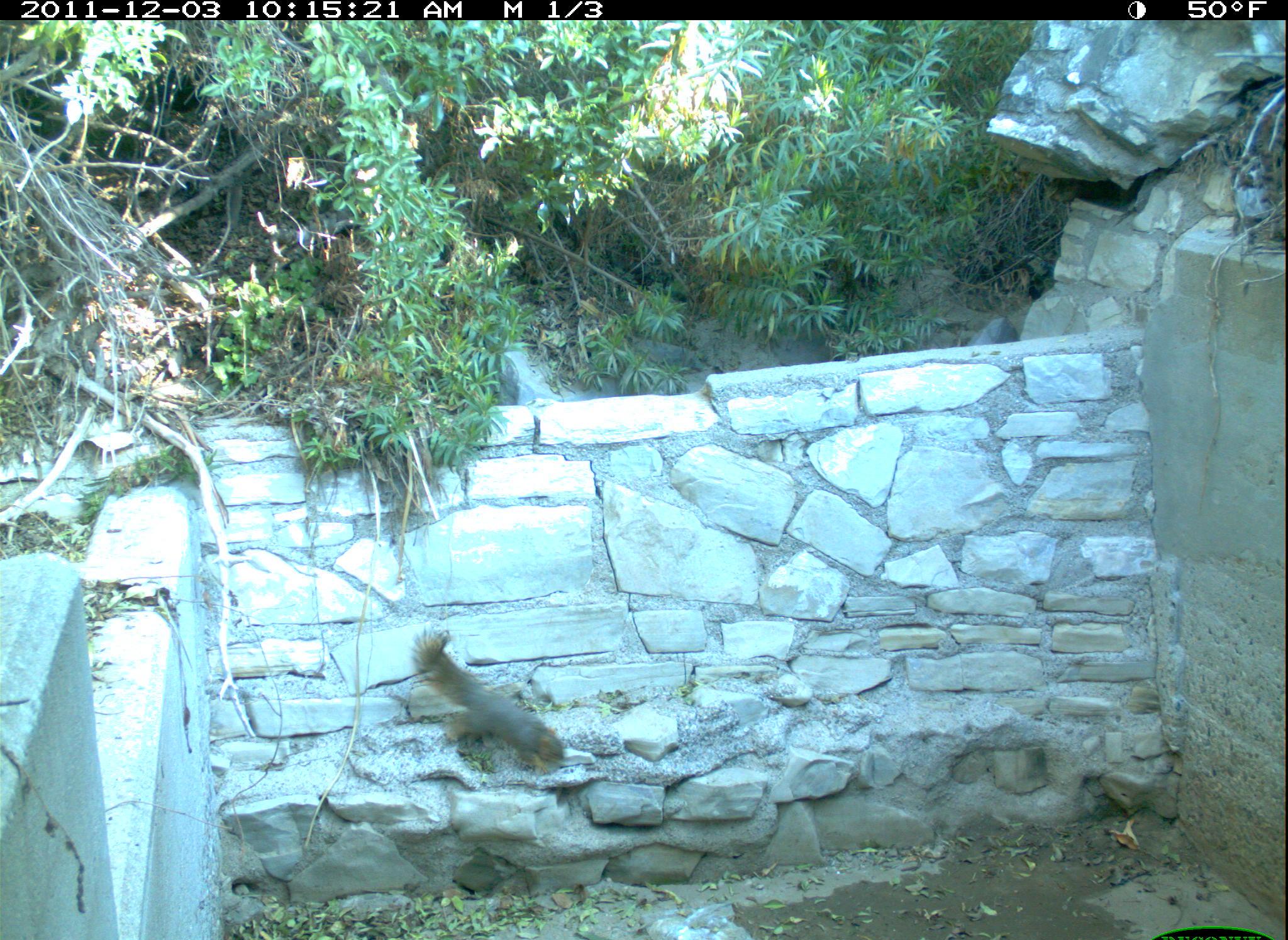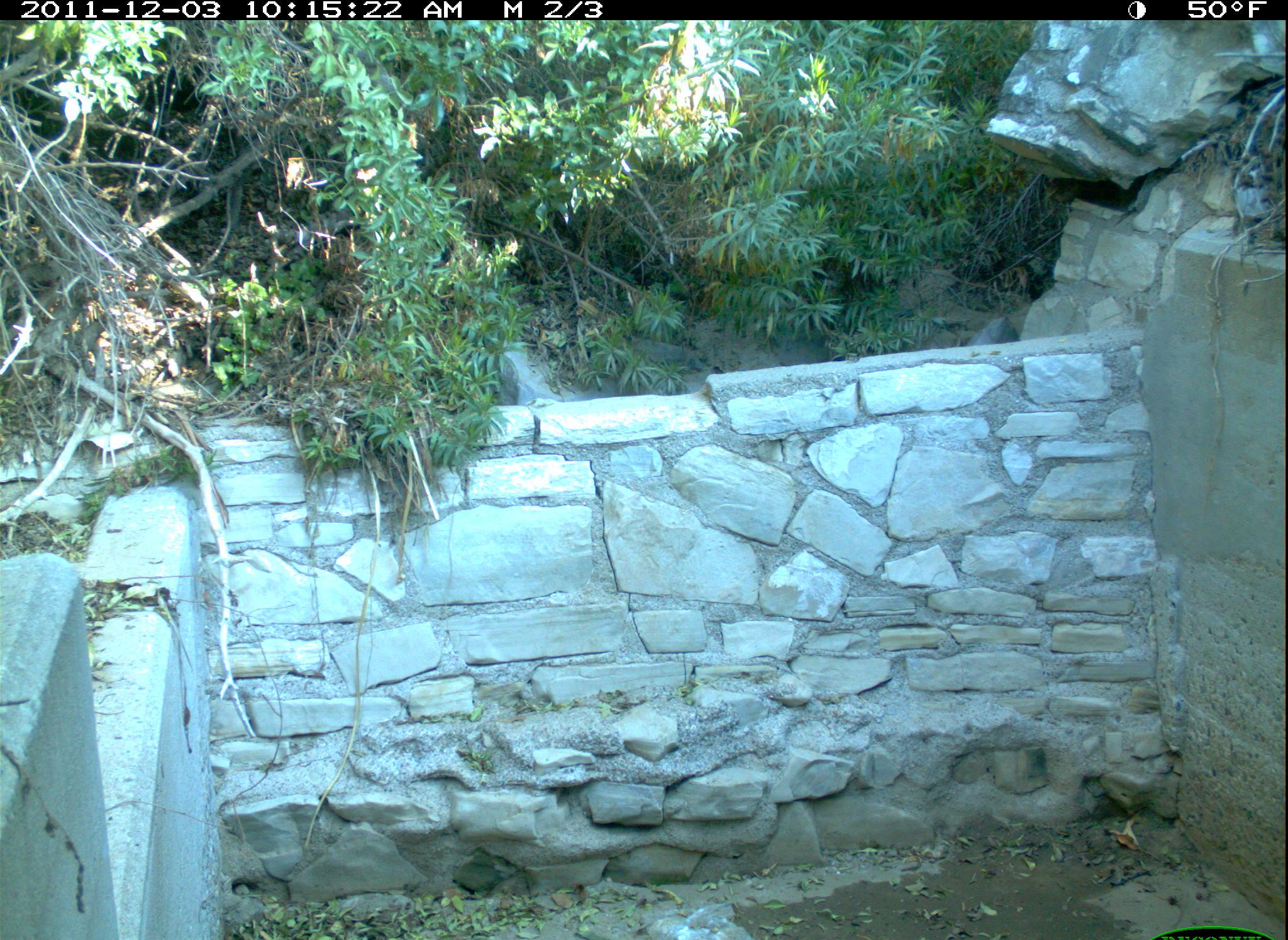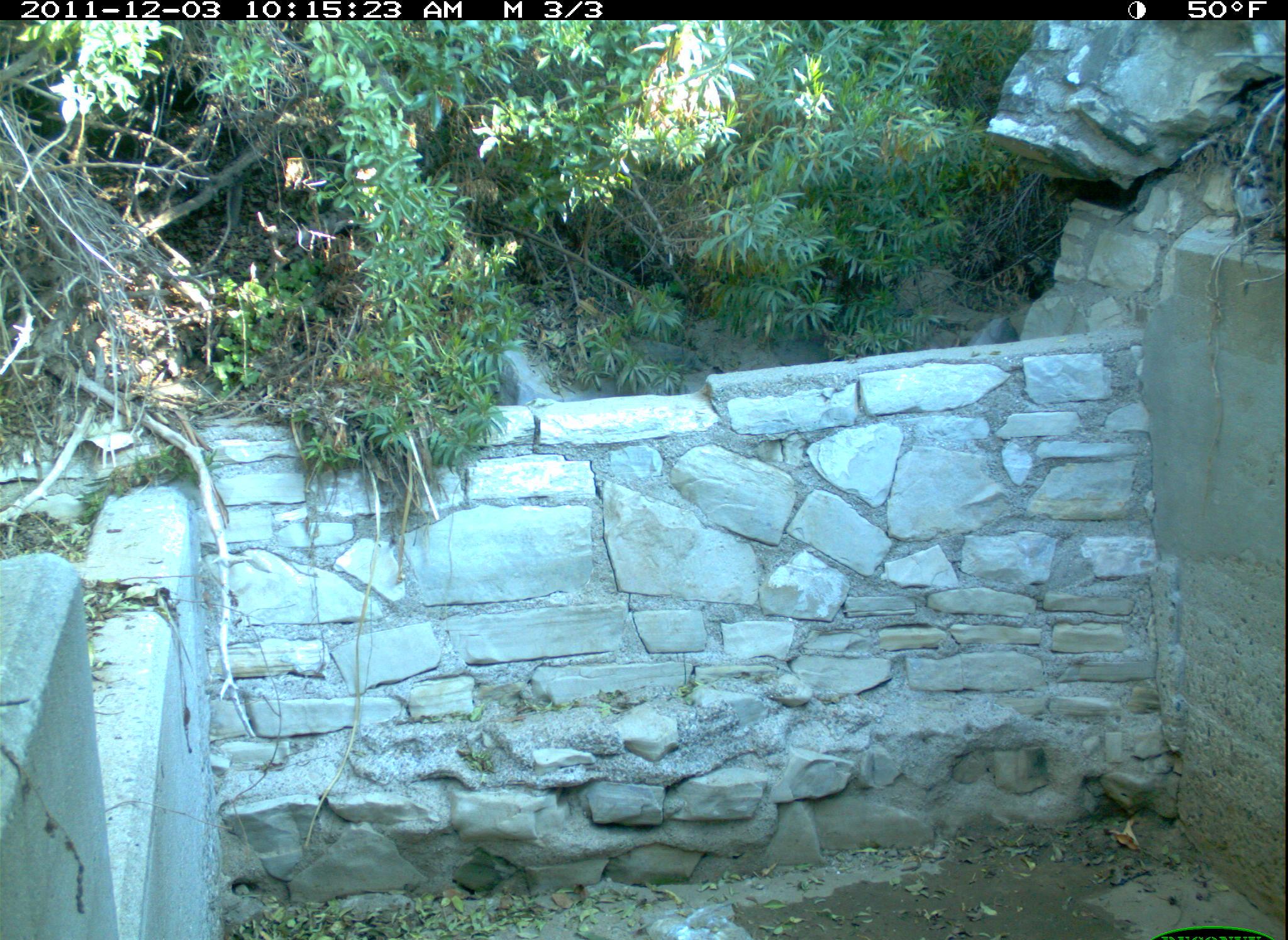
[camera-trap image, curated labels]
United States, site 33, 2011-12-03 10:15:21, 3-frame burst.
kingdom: Animalia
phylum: Chordata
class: Mammalia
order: Rodentia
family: Sciuridae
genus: Sciurus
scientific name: Sciurus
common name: squirrel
Squirrel (Sciurus).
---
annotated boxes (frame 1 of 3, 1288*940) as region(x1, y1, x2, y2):
squirrel: region(391, 620, 589, 789)